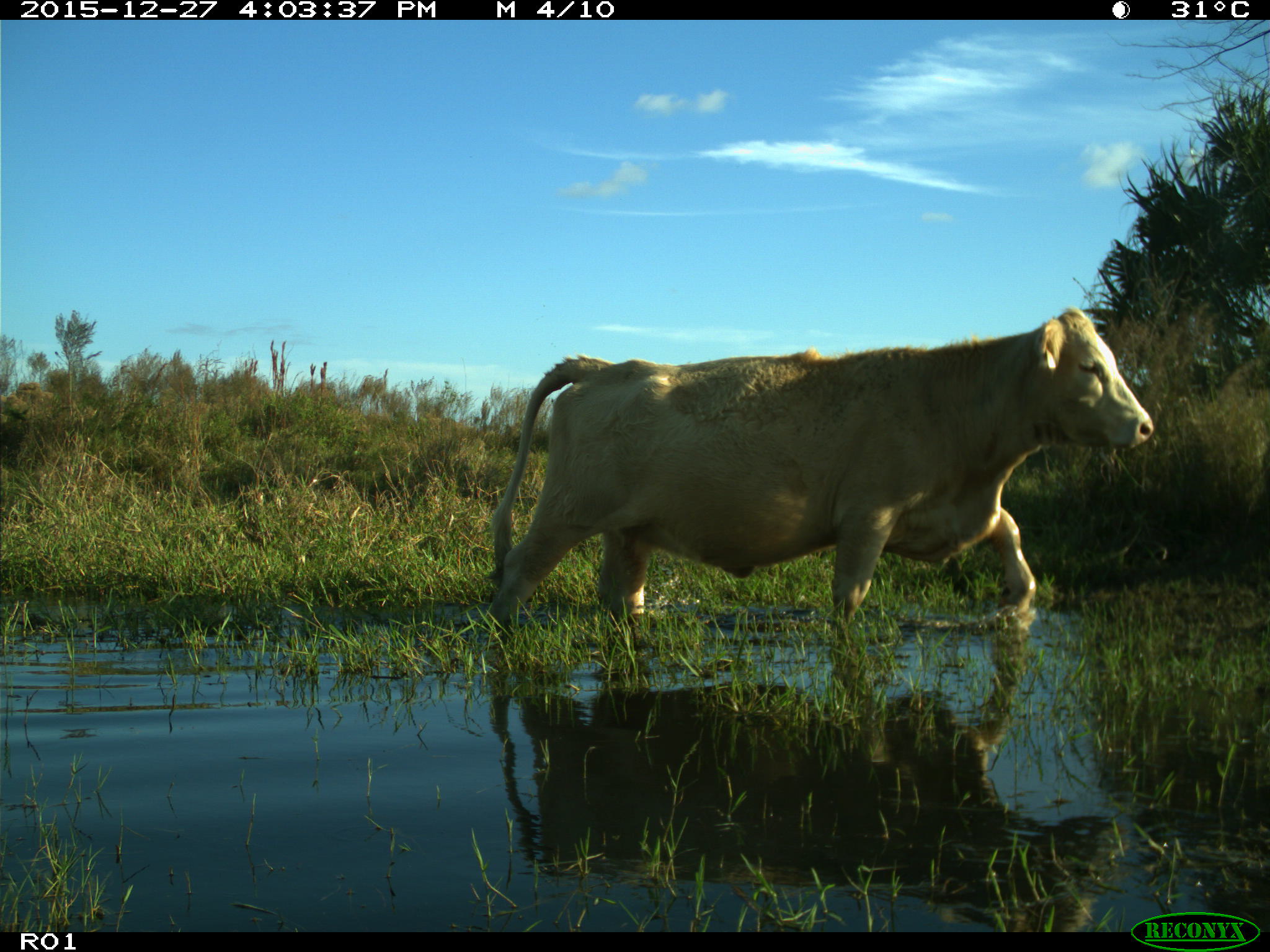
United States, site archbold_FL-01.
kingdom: Animalia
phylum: Chordata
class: Mammalia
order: Artiodactyla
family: Bovidae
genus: Bos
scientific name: Bos taurus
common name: domestic cow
Bos taurus (domestic cow).